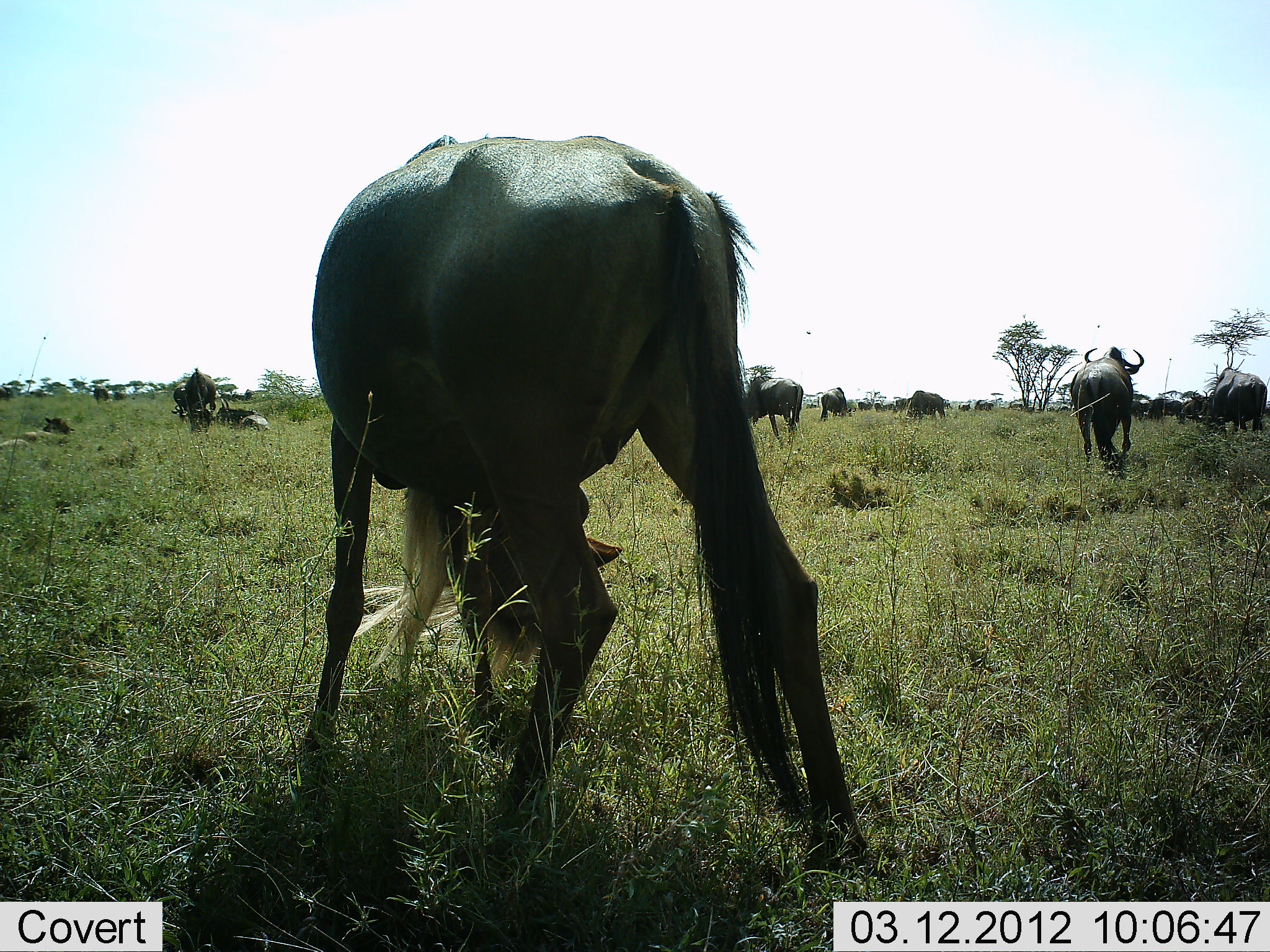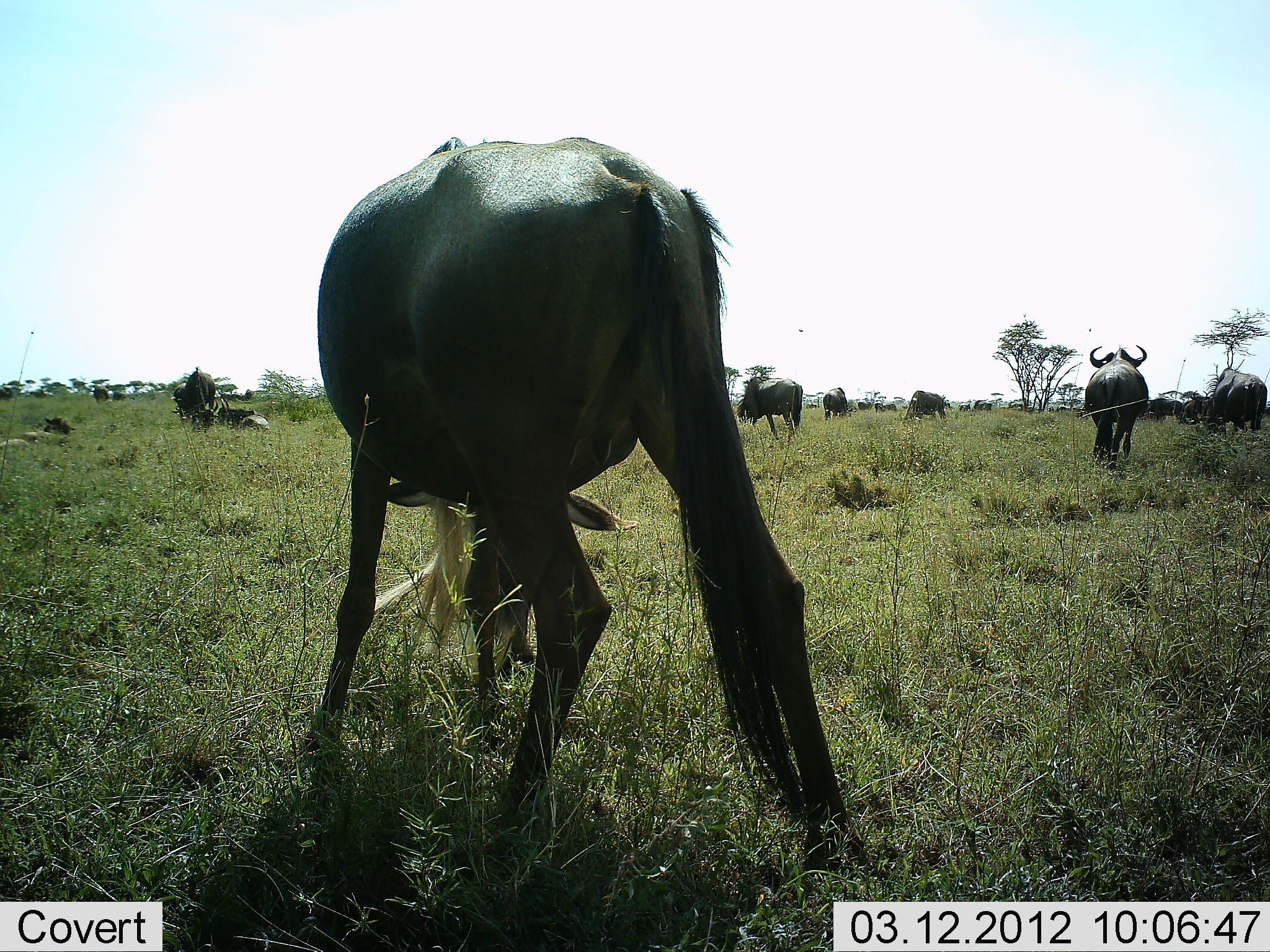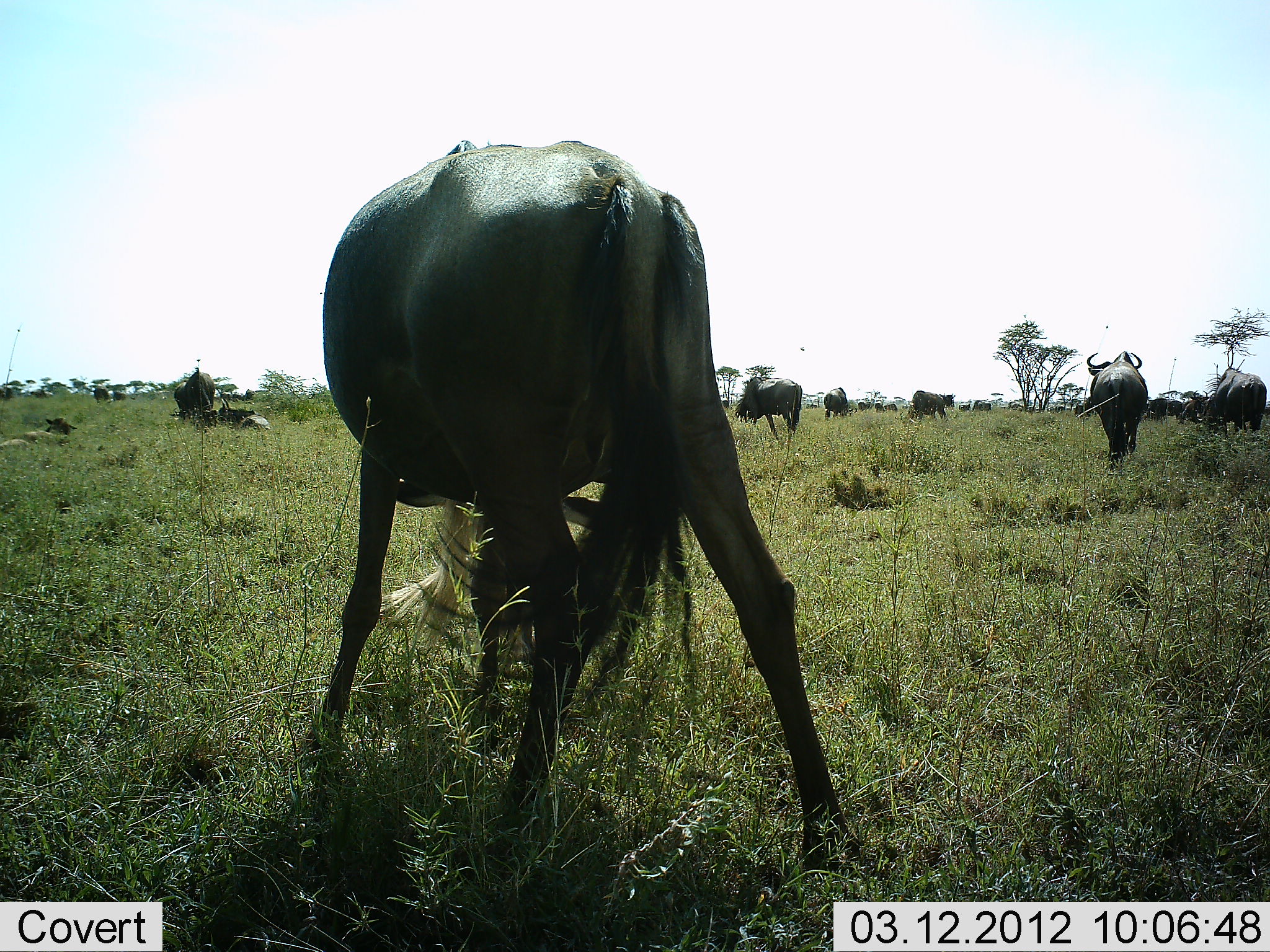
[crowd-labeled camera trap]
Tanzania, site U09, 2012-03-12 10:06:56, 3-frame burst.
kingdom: Animalia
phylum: Chordata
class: Mammalia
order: Artiodactyla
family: Bovidae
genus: Connochaetes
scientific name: Connochaetes taurinus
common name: blue wildebeest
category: wildebeest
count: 11-50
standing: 79%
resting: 46%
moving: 42%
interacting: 0%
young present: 12%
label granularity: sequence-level